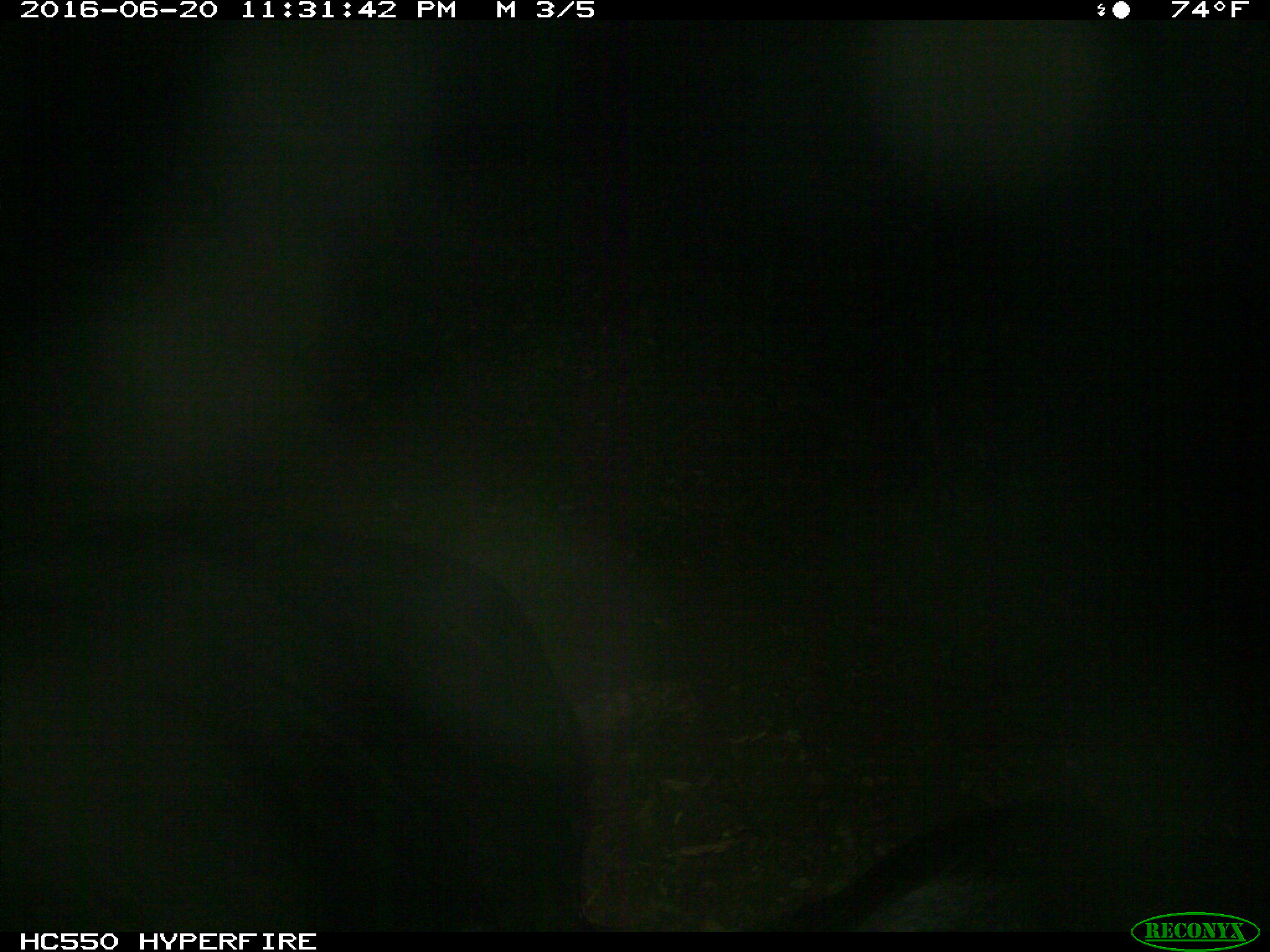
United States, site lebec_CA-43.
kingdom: Animalia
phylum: Chordata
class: Mammalia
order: Artiodactyla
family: Bovidae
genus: Bos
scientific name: Bos taurus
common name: domestic cow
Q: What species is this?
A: Bos taurus (domestic cow).